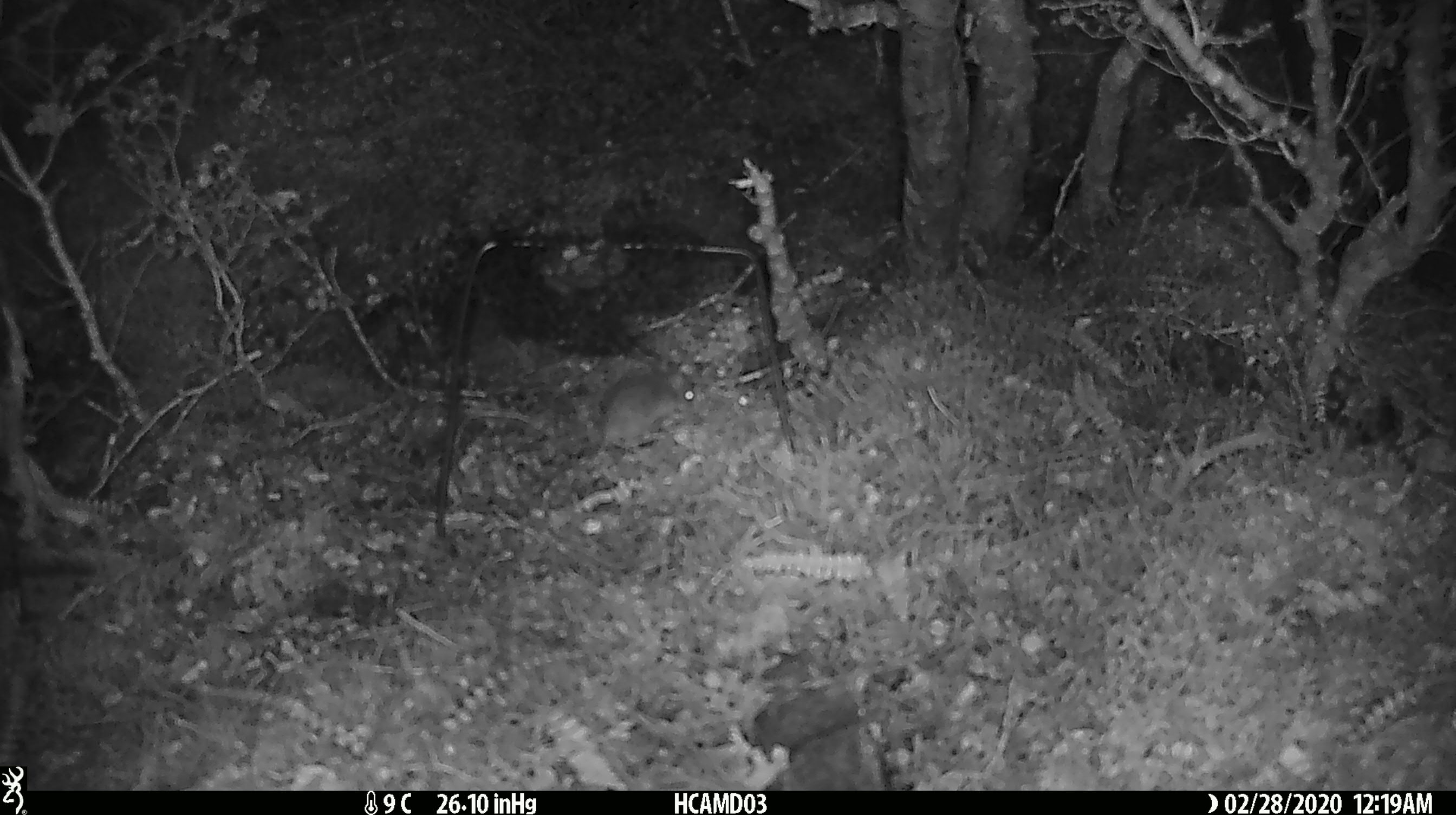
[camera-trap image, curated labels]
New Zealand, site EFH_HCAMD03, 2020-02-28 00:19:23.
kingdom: Animalia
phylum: Chordata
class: Mammalia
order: Rodentia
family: Muridae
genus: Mus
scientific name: Mus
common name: mouse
Mouse (Mus).